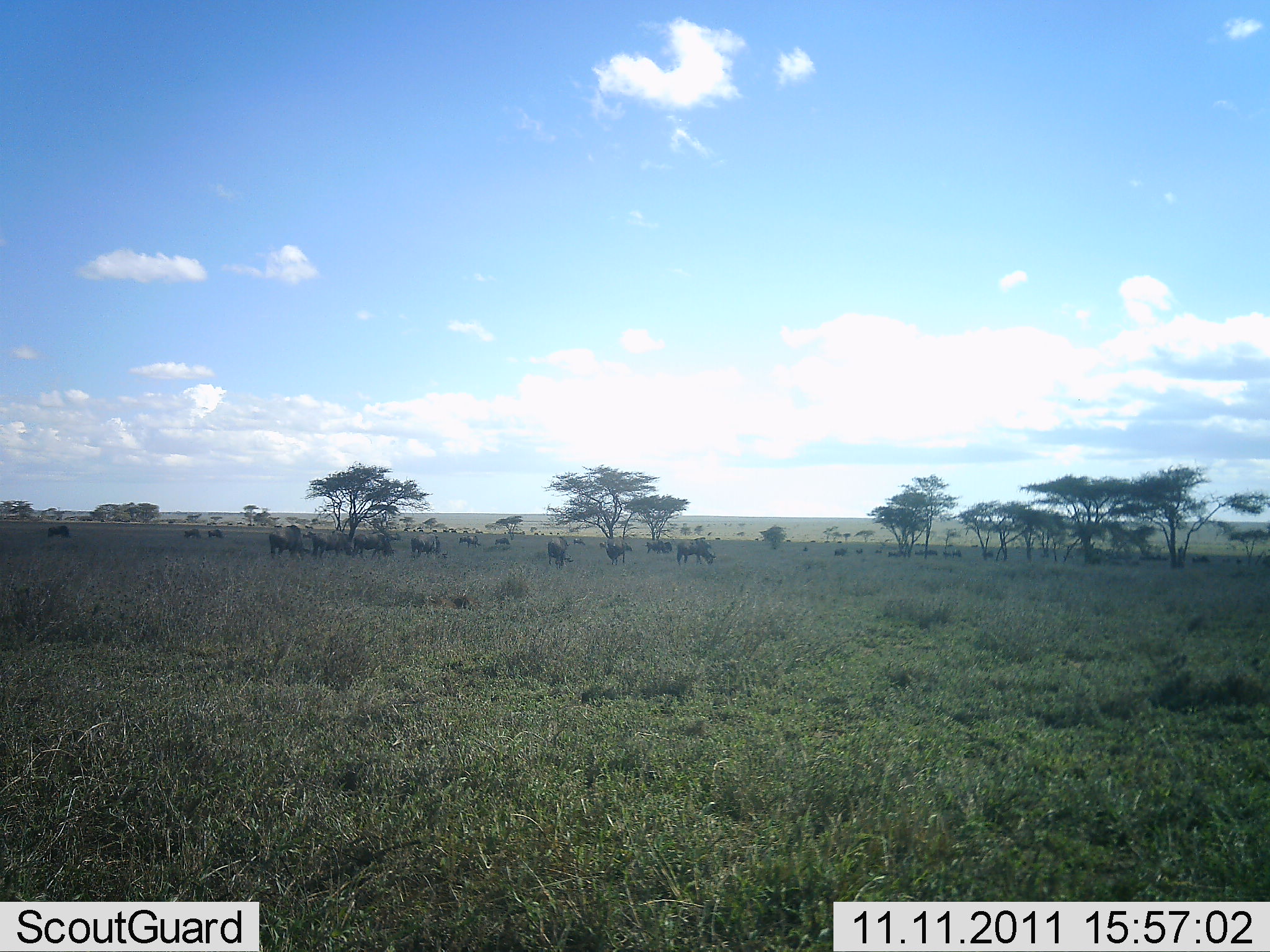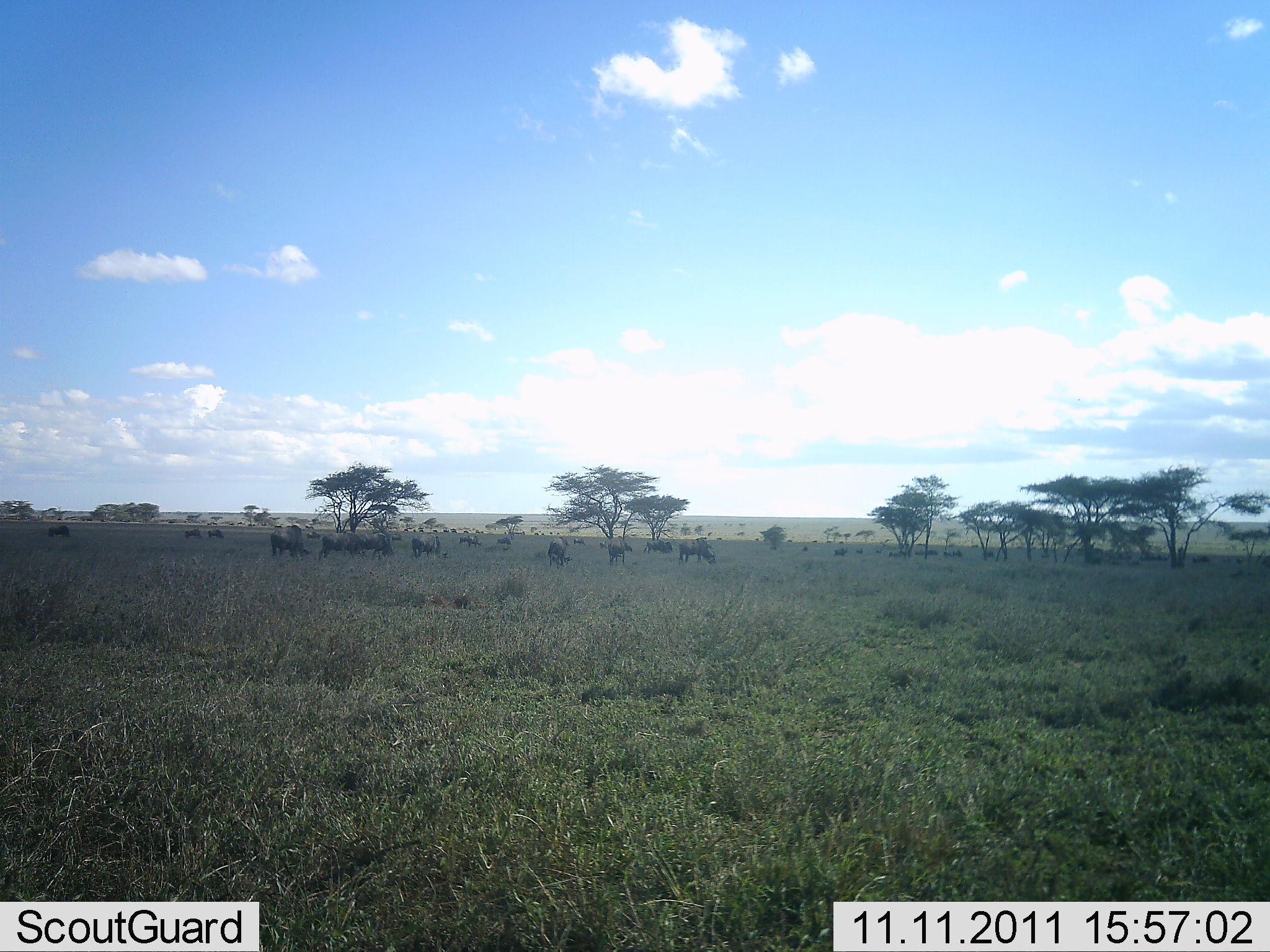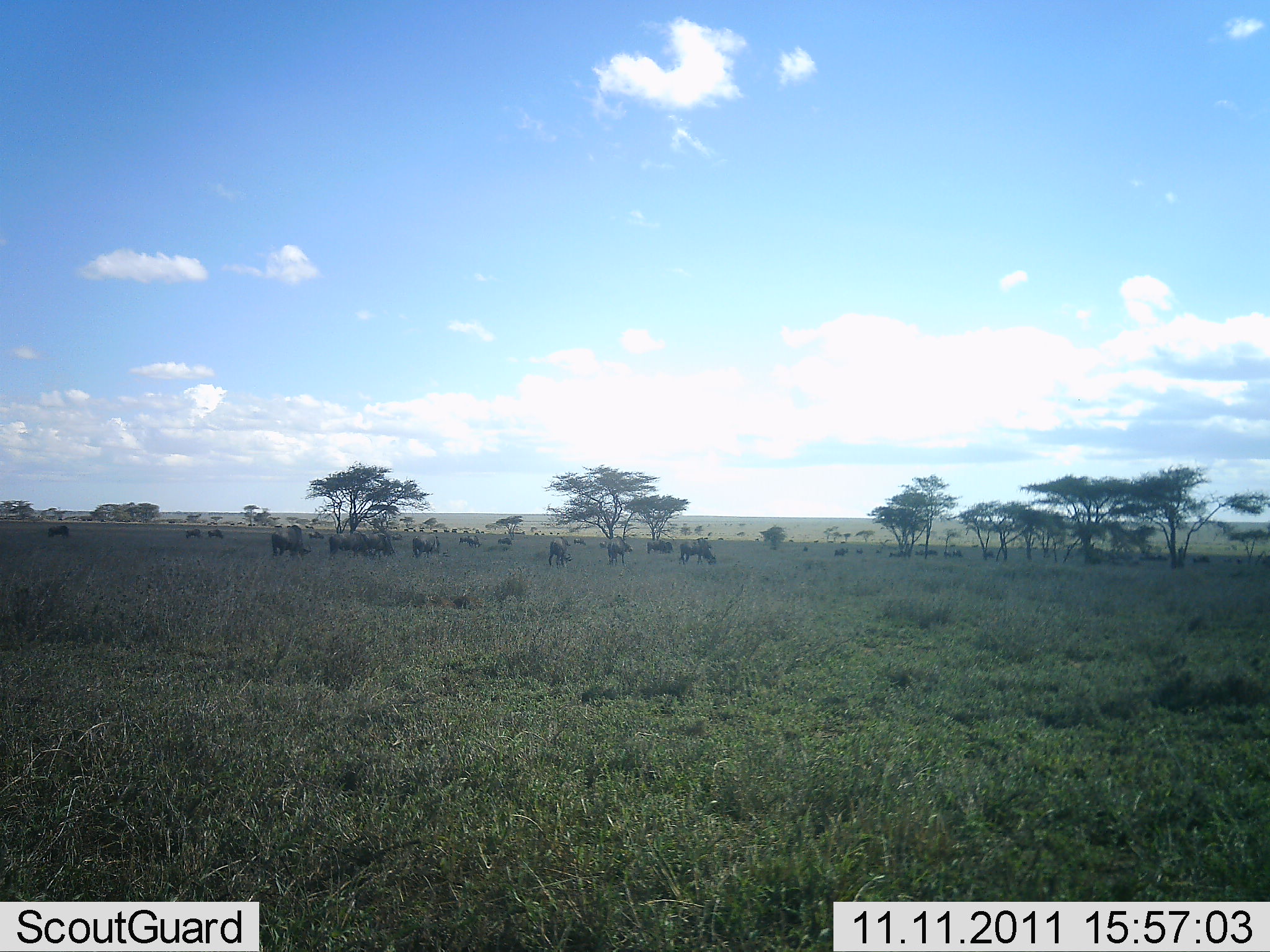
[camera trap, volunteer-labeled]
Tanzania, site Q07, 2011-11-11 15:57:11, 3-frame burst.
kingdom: Animalia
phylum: Chordata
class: Mammalia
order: Artiodactyla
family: Bovidae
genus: Connochaetes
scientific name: Connochaetes taurinus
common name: blue wildebeest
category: wildebeest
Wildebeest (blue wildebeest) (Connochaetes taurinus), count 11-50. Behavior (volunteer vote fractions): standing 45%, resting 0%, moving 18%, interacting 0%. Young present (vote fraction): 0%. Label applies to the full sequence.